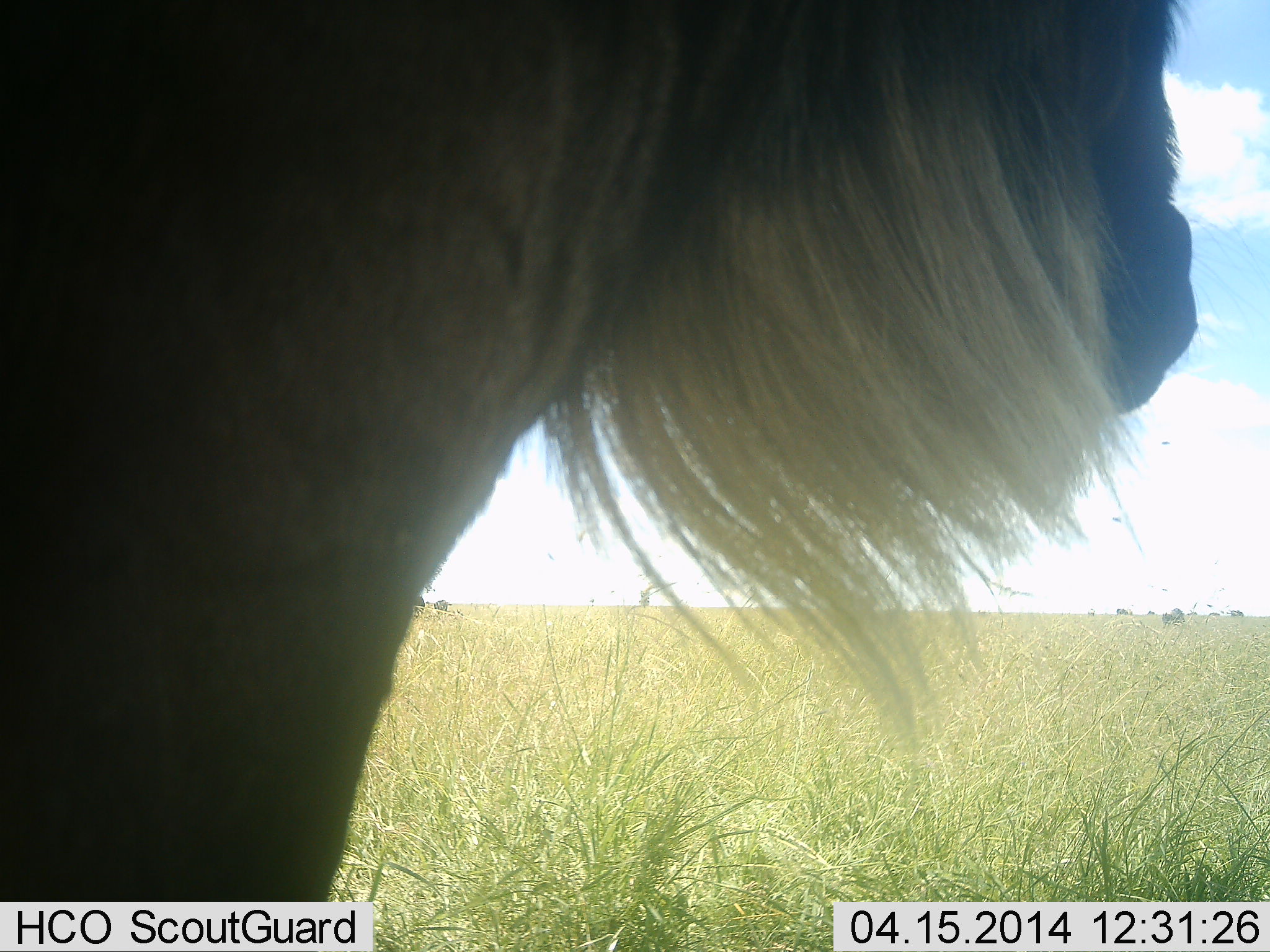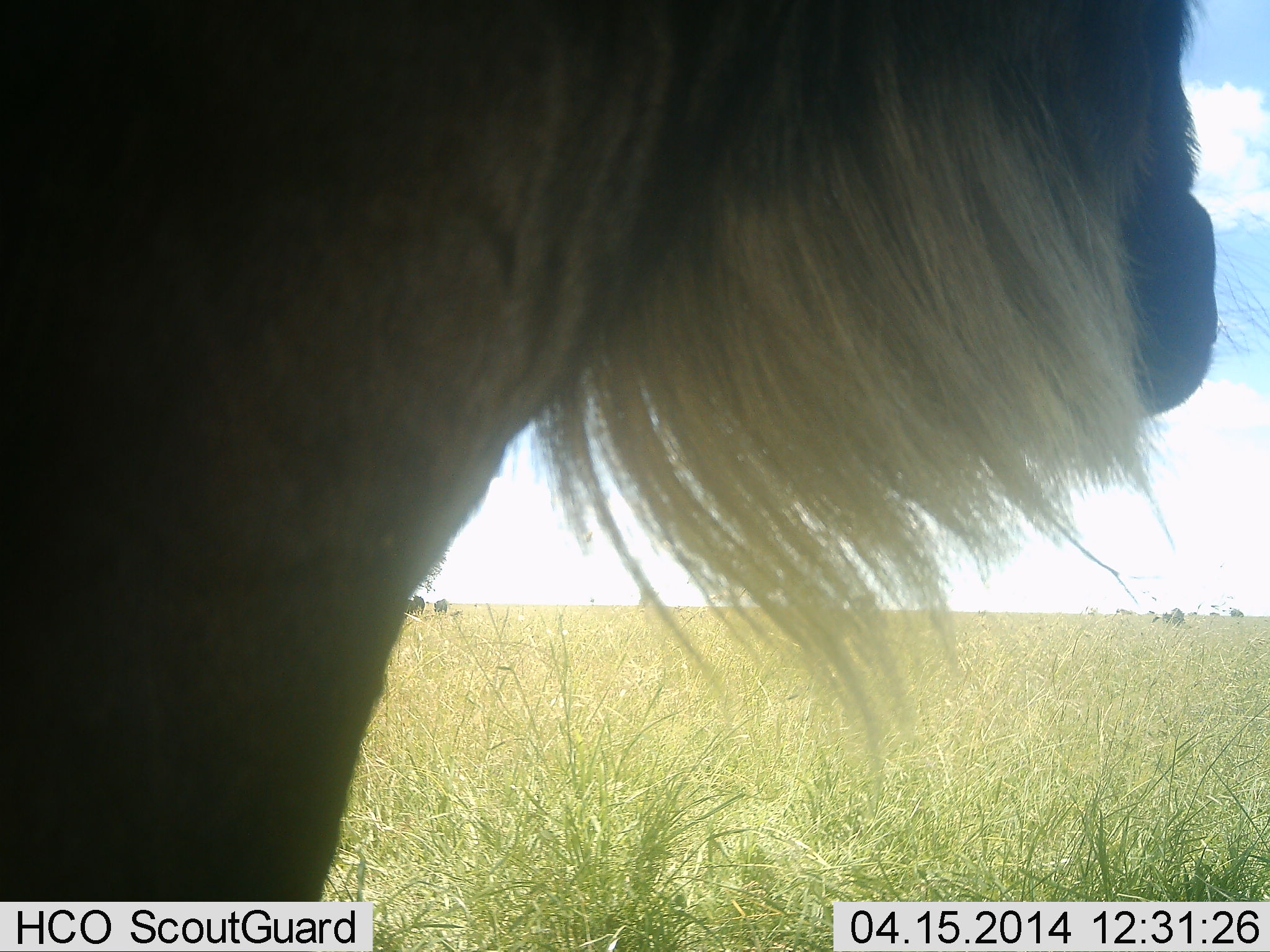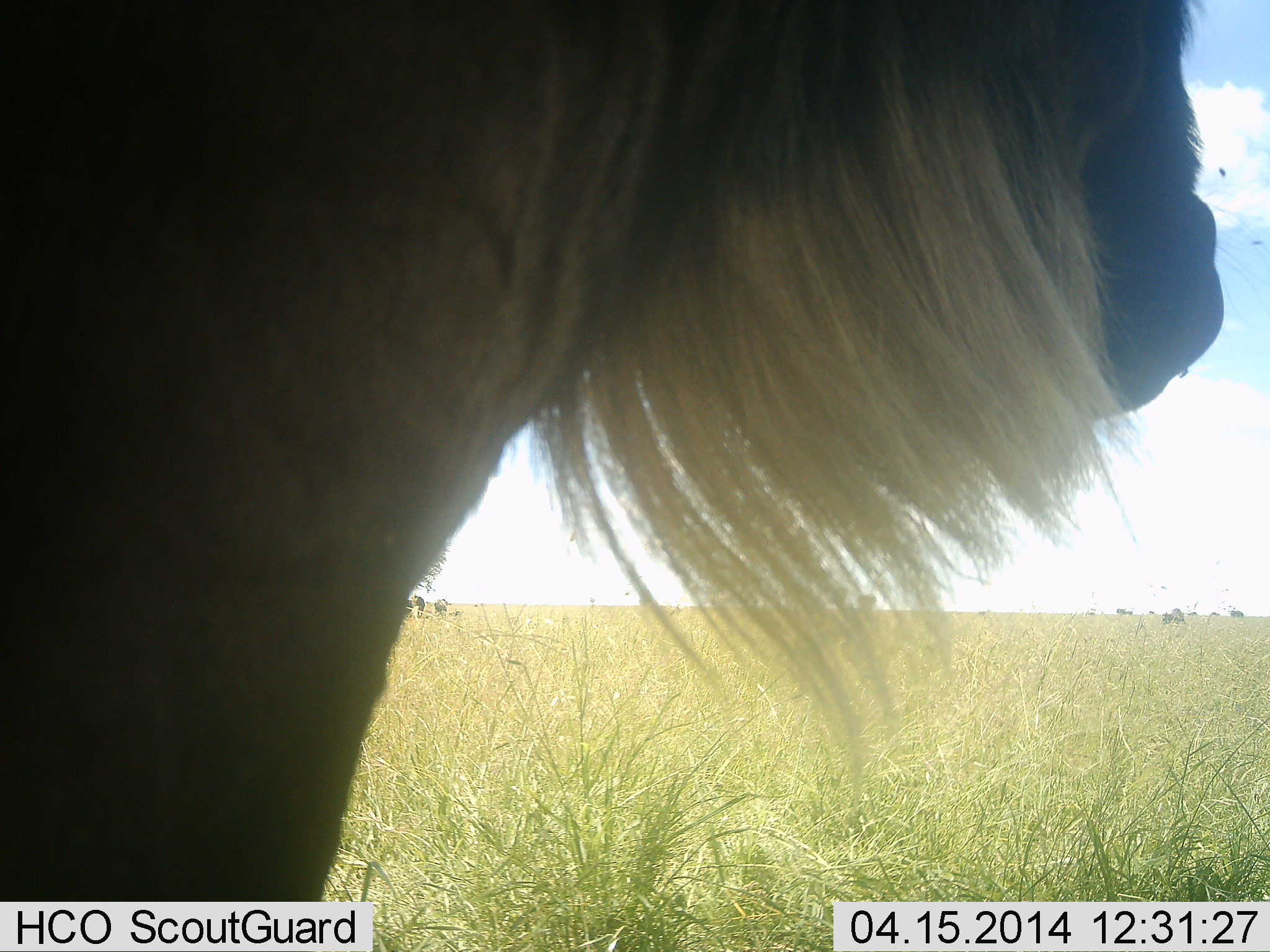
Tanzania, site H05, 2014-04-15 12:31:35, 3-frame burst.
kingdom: Animalia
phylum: Chordata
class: Mammalia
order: Artiodactyla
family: Bovidae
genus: Connochaetes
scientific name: Connochaetes taurinus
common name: blue wildebeest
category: wildebeest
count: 1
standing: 100%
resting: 0%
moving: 0%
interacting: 0%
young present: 0%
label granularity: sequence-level